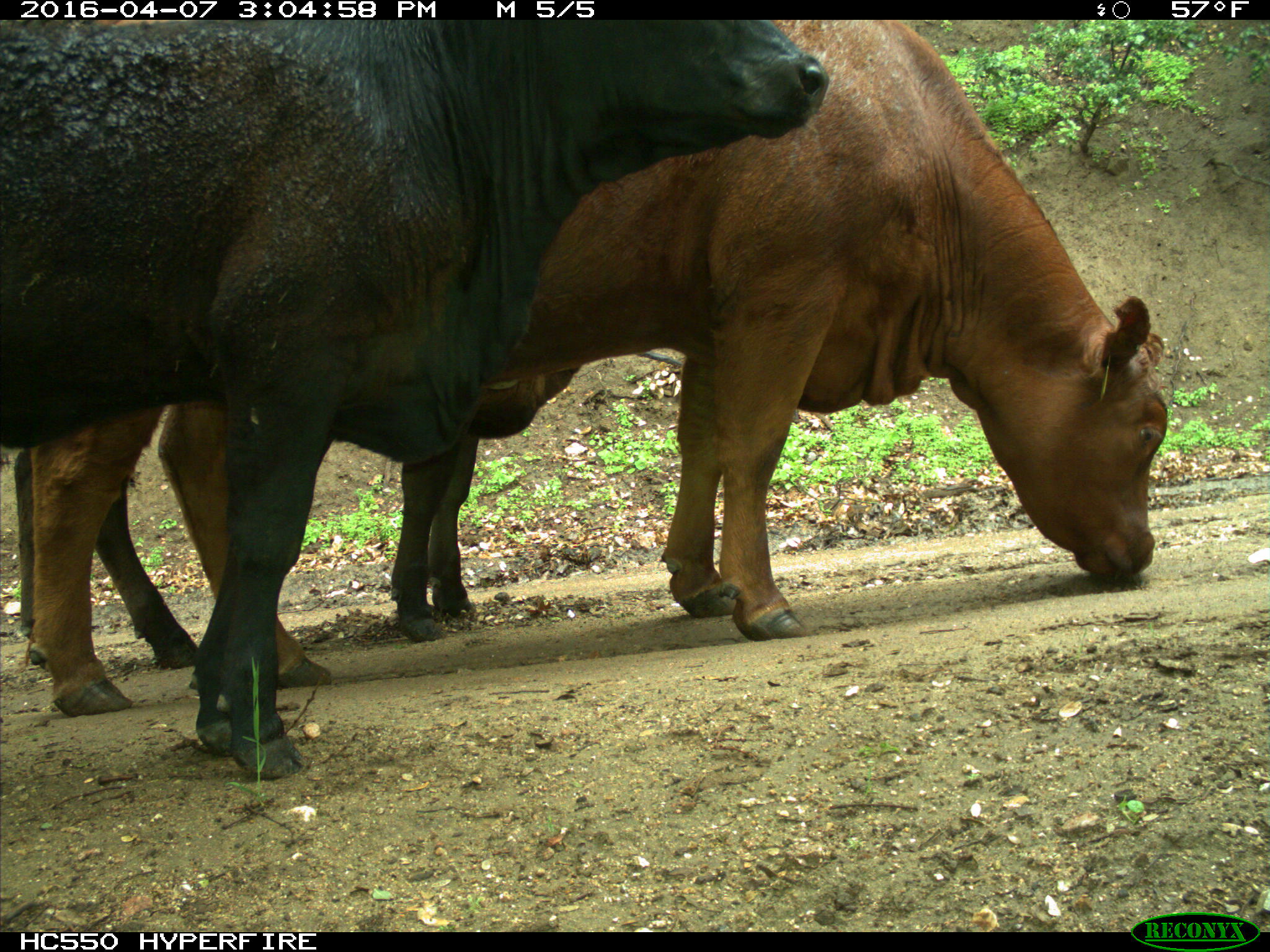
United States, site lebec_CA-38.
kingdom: Animalia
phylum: Chordata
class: Mammalia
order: Artiodactyla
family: Bovidae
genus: Bos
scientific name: Bos taurus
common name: domestic cow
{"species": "Bos taurus (domestic cow)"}